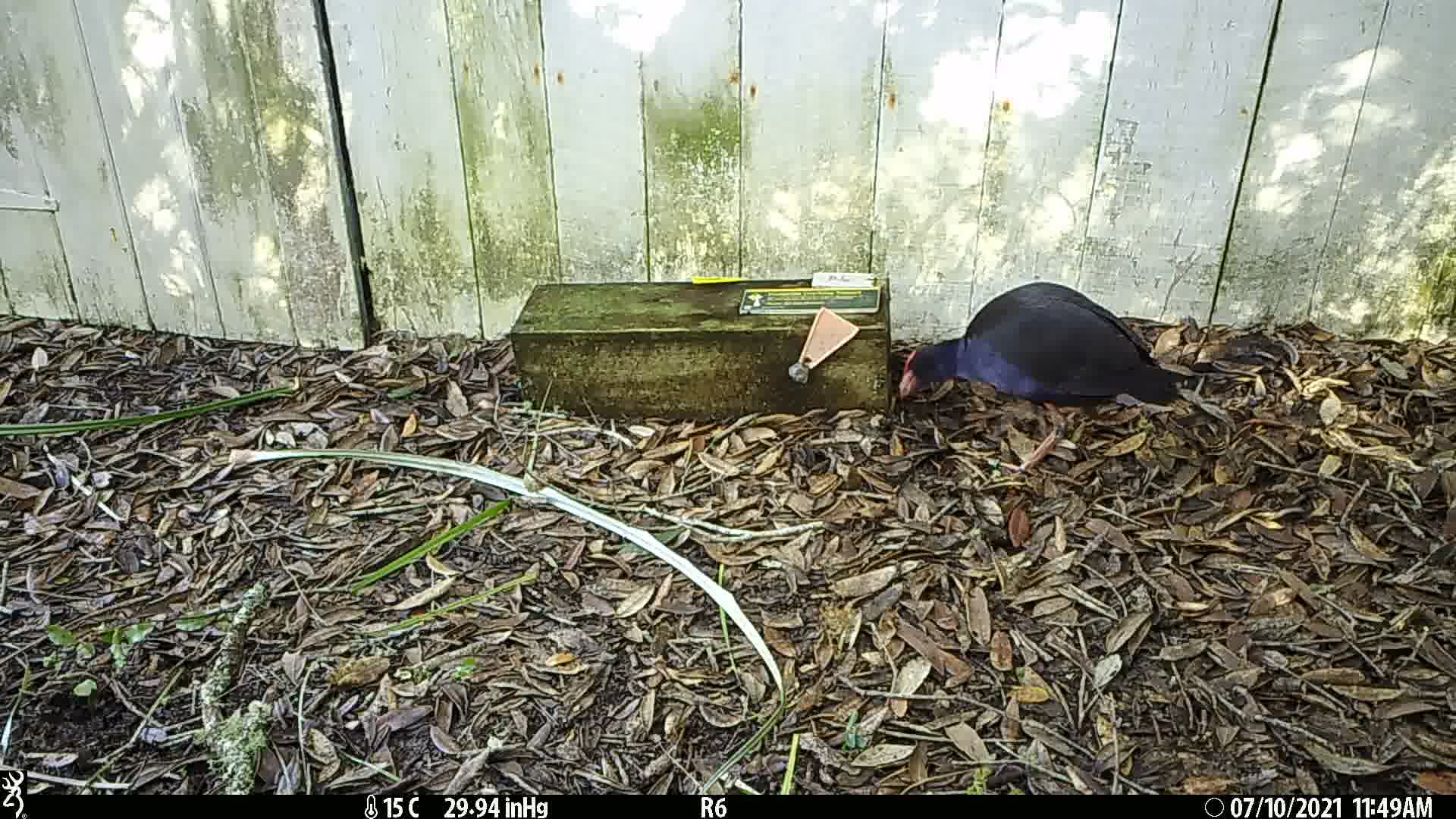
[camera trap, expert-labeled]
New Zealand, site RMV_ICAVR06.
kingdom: Animalia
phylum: Chordata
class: Aves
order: Gruiformes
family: Rallidae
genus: Porphyrio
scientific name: Porphyrio melanotus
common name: australasian swamphen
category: pukeko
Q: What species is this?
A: Pukeko (australasian swamphen) (Porphyrio melanotus).